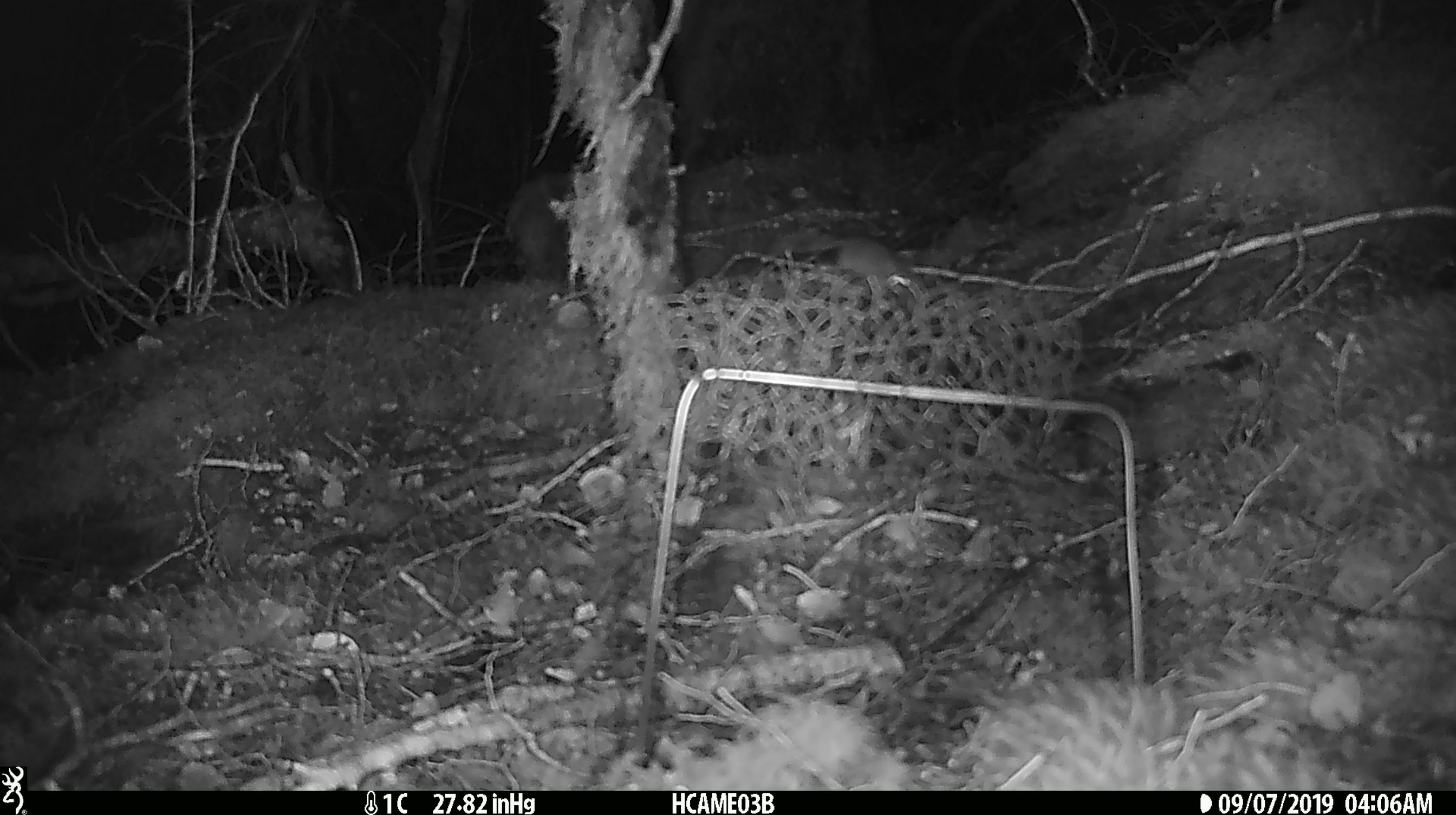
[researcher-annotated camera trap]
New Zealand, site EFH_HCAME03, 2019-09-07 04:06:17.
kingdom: Animalia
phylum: Chordata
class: Mammalia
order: Rodentia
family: Muridae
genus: Mus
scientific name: Mus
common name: mouse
Mouse (Mus).